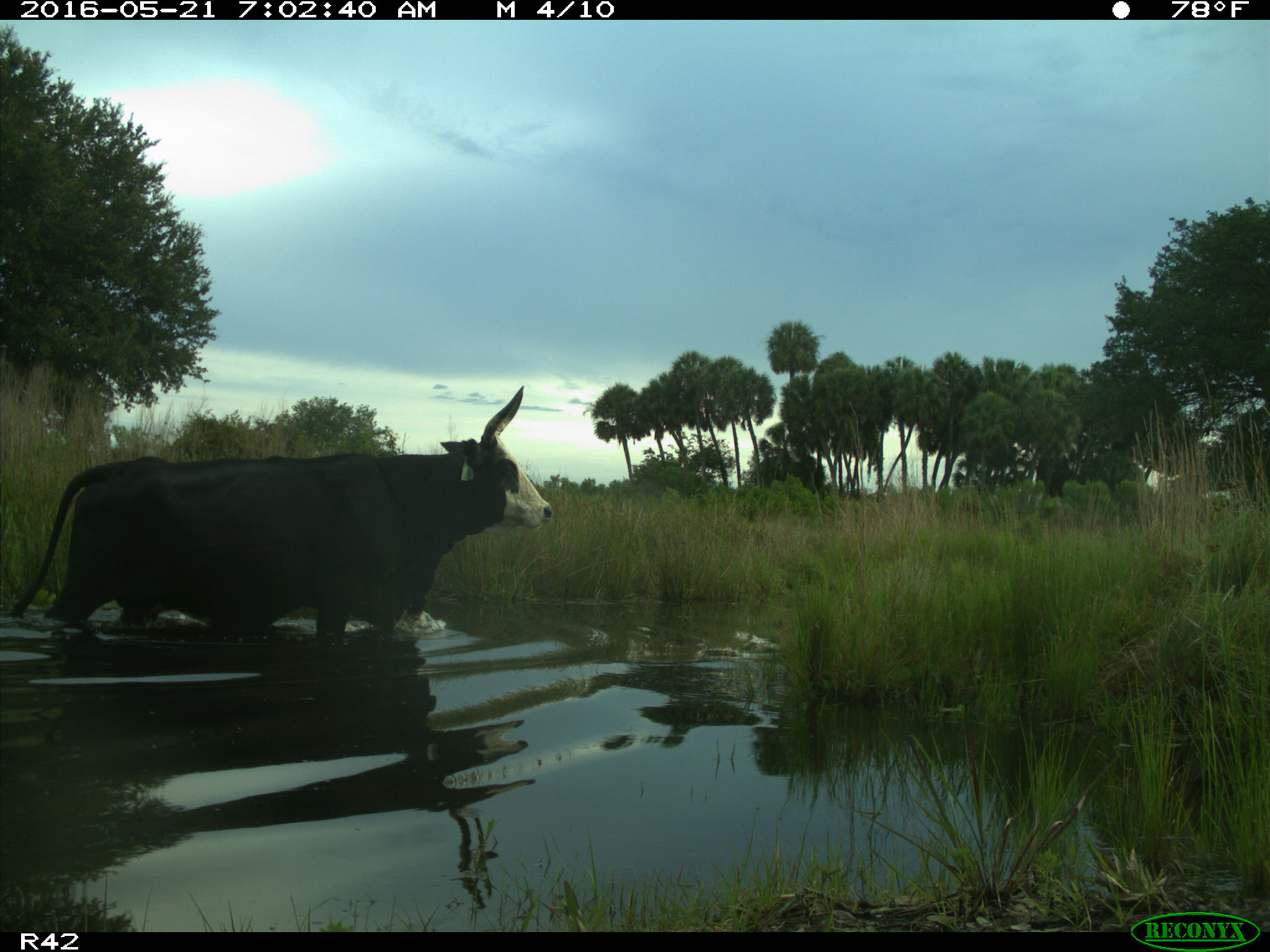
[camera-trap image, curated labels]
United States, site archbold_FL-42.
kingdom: Animalia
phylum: Chordata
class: Mammalia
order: Artiodactyla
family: Bovidae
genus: Bos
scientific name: Bos taurus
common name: domestic cow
Bos taurus (domestic cow).